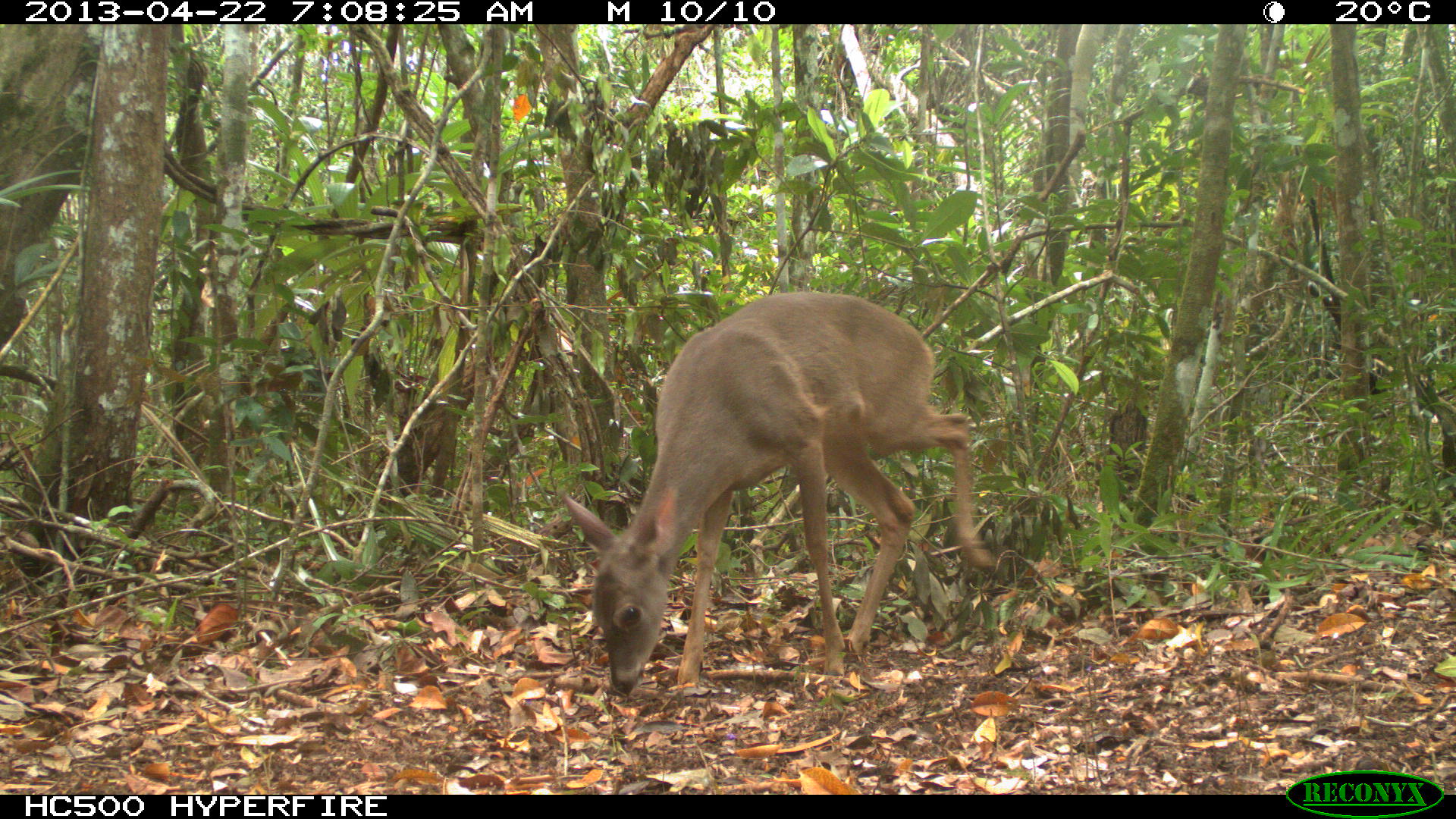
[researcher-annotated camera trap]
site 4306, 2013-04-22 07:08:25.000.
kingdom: Animalia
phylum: Chordata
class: Mammalia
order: Artiodactyla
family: Cervidae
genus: Odocoileus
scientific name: Odocoileus virginianus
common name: white-tailed deer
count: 1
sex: female